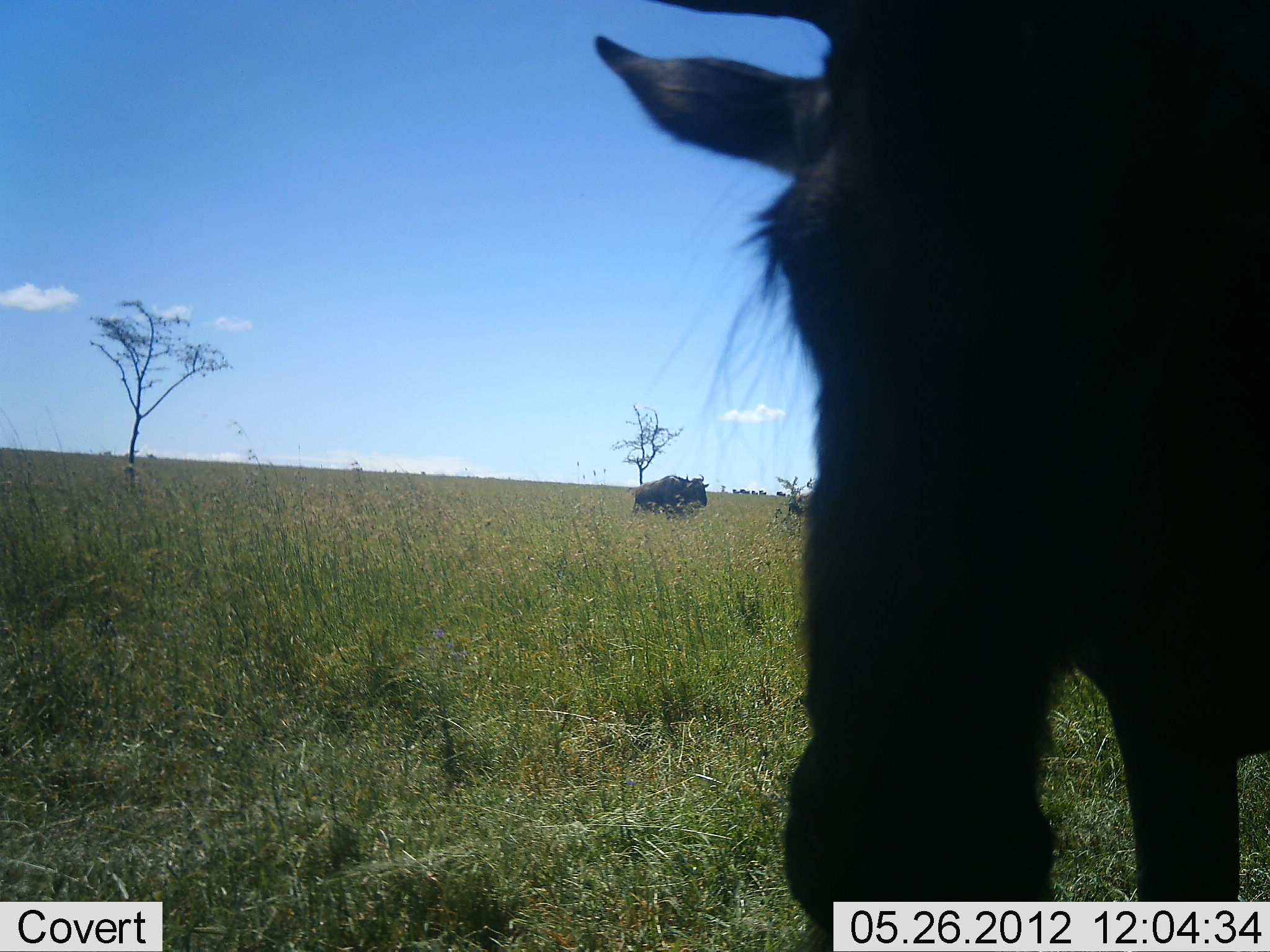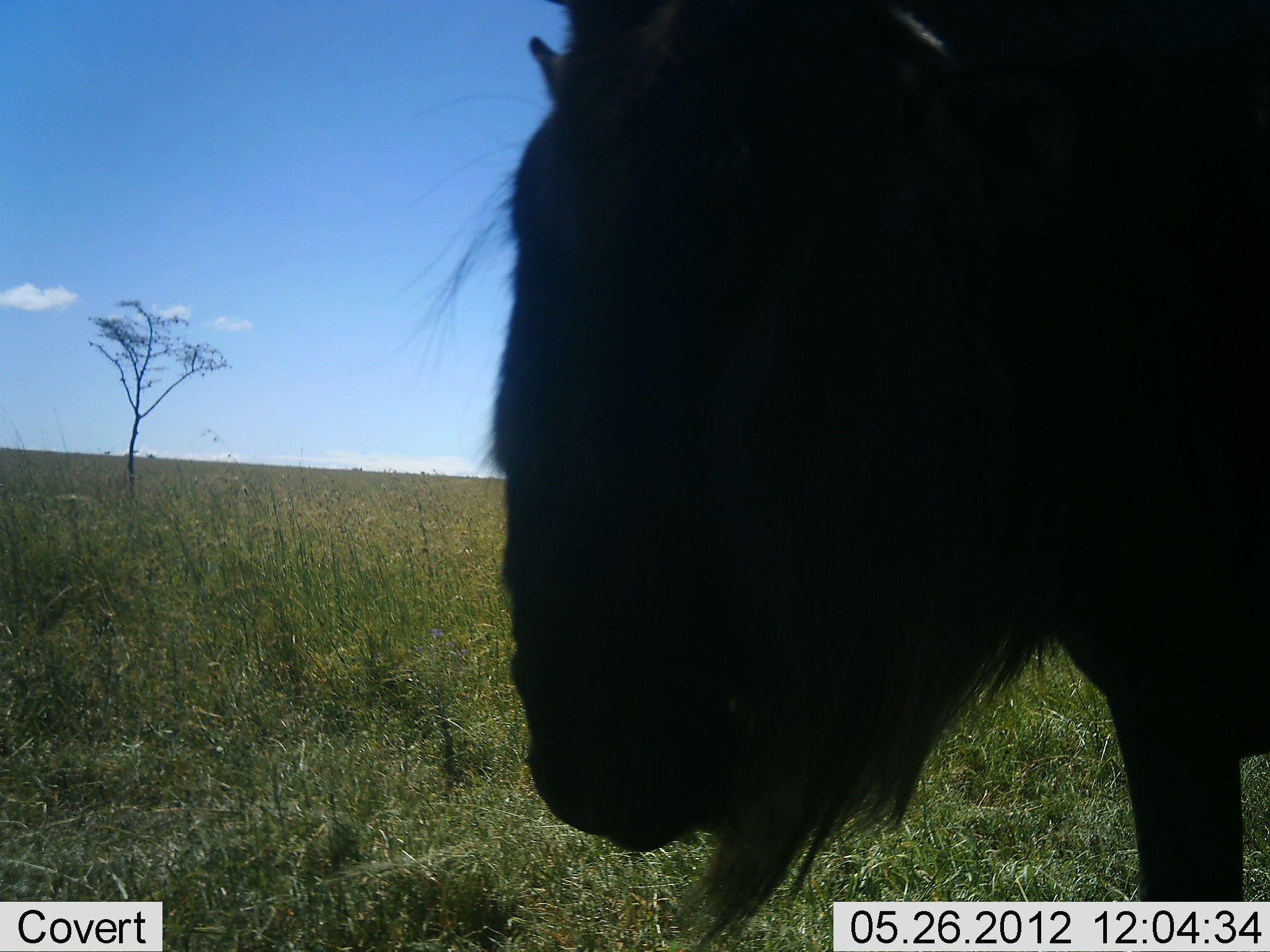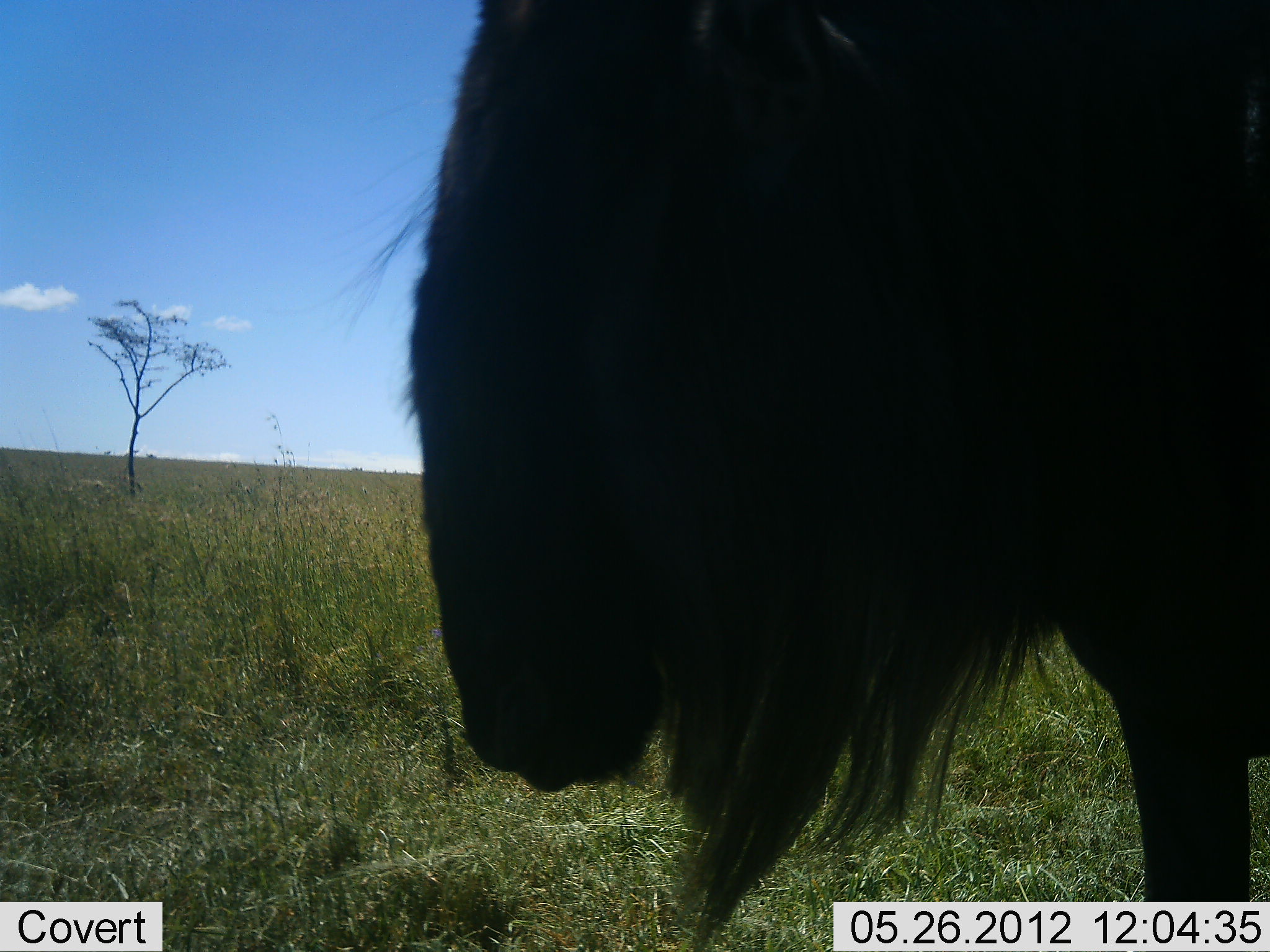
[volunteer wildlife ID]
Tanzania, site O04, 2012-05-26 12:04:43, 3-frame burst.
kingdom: Animalia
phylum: Chordata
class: Mammalia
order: Artiodactyla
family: Bovidae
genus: Connochaetes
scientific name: Connochaetes taurinus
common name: blue wildebeest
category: wildebeest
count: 2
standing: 80%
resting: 0%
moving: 0%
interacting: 0%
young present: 0%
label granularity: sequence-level